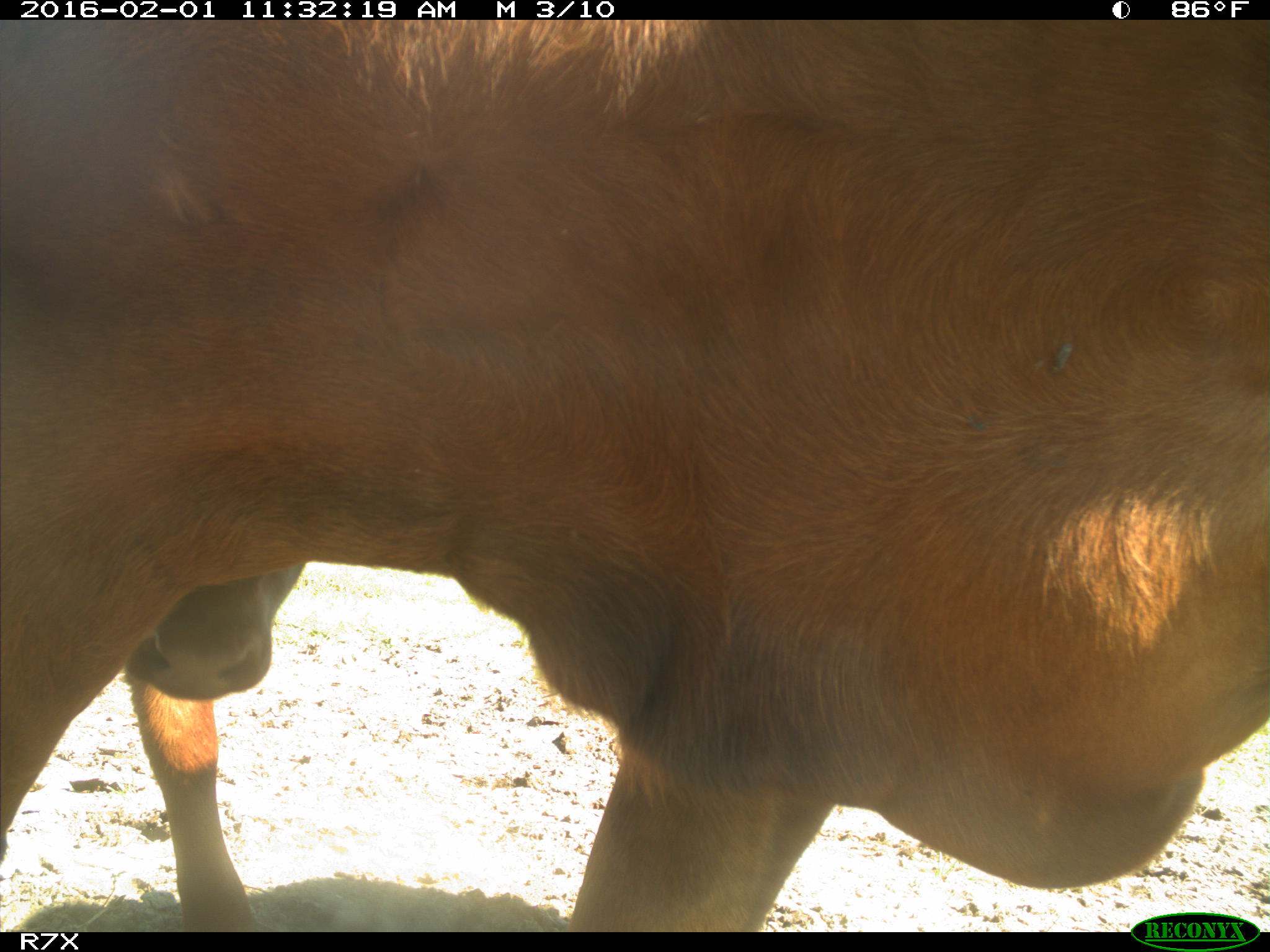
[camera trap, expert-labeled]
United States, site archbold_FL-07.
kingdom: Animalia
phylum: Chordata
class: Mammalia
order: Artiodactyla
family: Bovidae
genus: Bos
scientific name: Bos taurus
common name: domestic cow